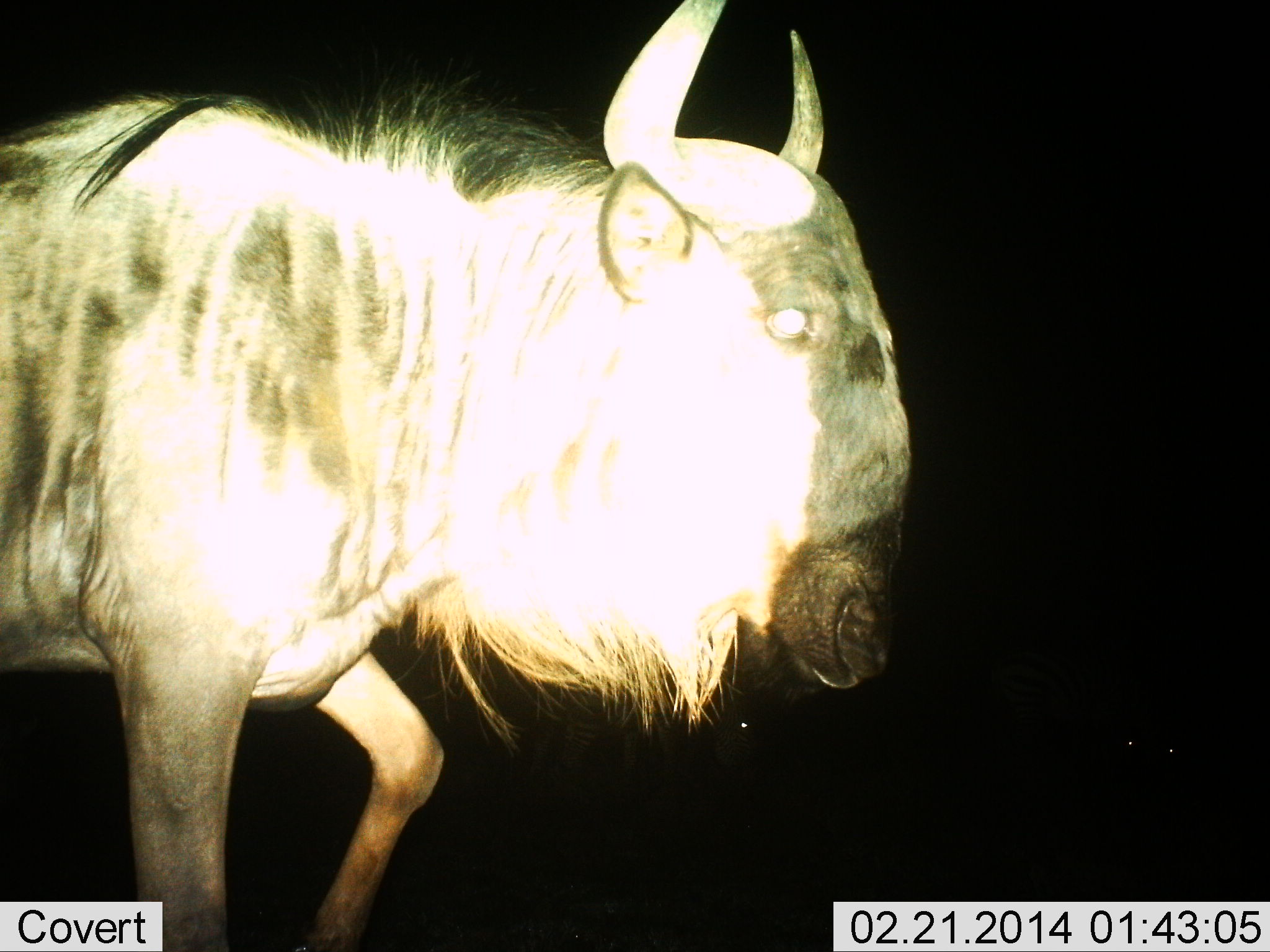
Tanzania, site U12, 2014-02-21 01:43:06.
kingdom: Animalia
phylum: Chordata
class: Mammalia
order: Artiodactyla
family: Bovidae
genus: Connochaetes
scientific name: Connochaetes taurinus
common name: blue wildebeest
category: wildebeest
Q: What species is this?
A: Wildebeest (blue wildebeest) (Connochaetes taurinus).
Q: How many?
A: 1.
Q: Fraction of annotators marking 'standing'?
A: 18%.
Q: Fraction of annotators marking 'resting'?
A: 0%.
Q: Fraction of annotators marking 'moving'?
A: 82%.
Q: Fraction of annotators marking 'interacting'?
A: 0%.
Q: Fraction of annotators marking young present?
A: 0%.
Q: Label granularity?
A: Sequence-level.